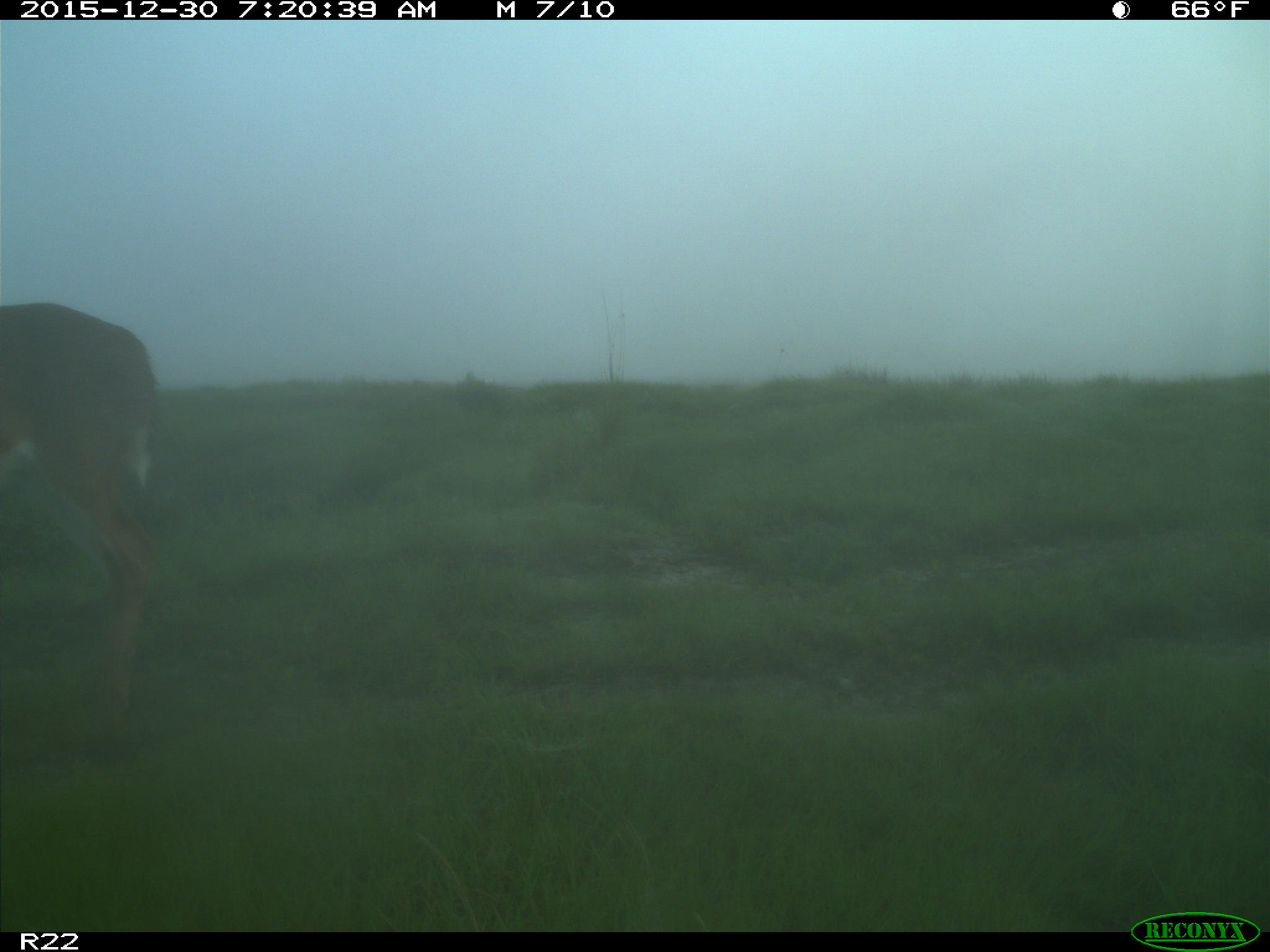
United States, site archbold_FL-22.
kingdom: Animalia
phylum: Chordata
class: Mammalia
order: Artiodactyla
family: Cervidae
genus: Odocoileus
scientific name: Odocoileus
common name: deer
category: unidentified deer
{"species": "unidentified deer (deer) (Odocoileus)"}